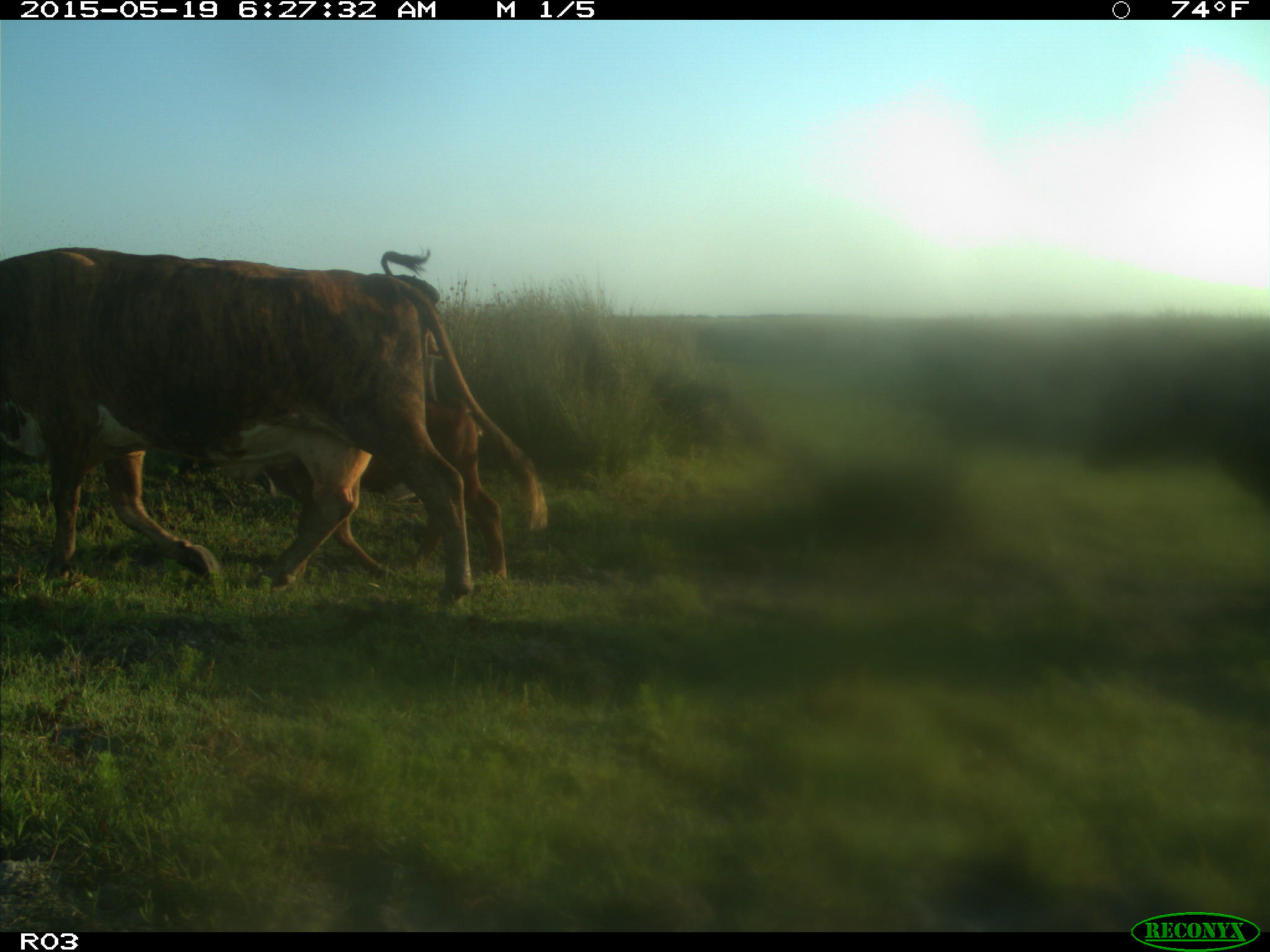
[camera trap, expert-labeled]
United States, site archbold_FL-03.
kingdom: Animalia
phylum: Chordata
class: Mammalia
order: Artiodactyla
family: Bovidae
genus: Bos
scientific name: Bos taurus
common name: domestic cow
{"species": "Bos taurus (domestic cow)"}